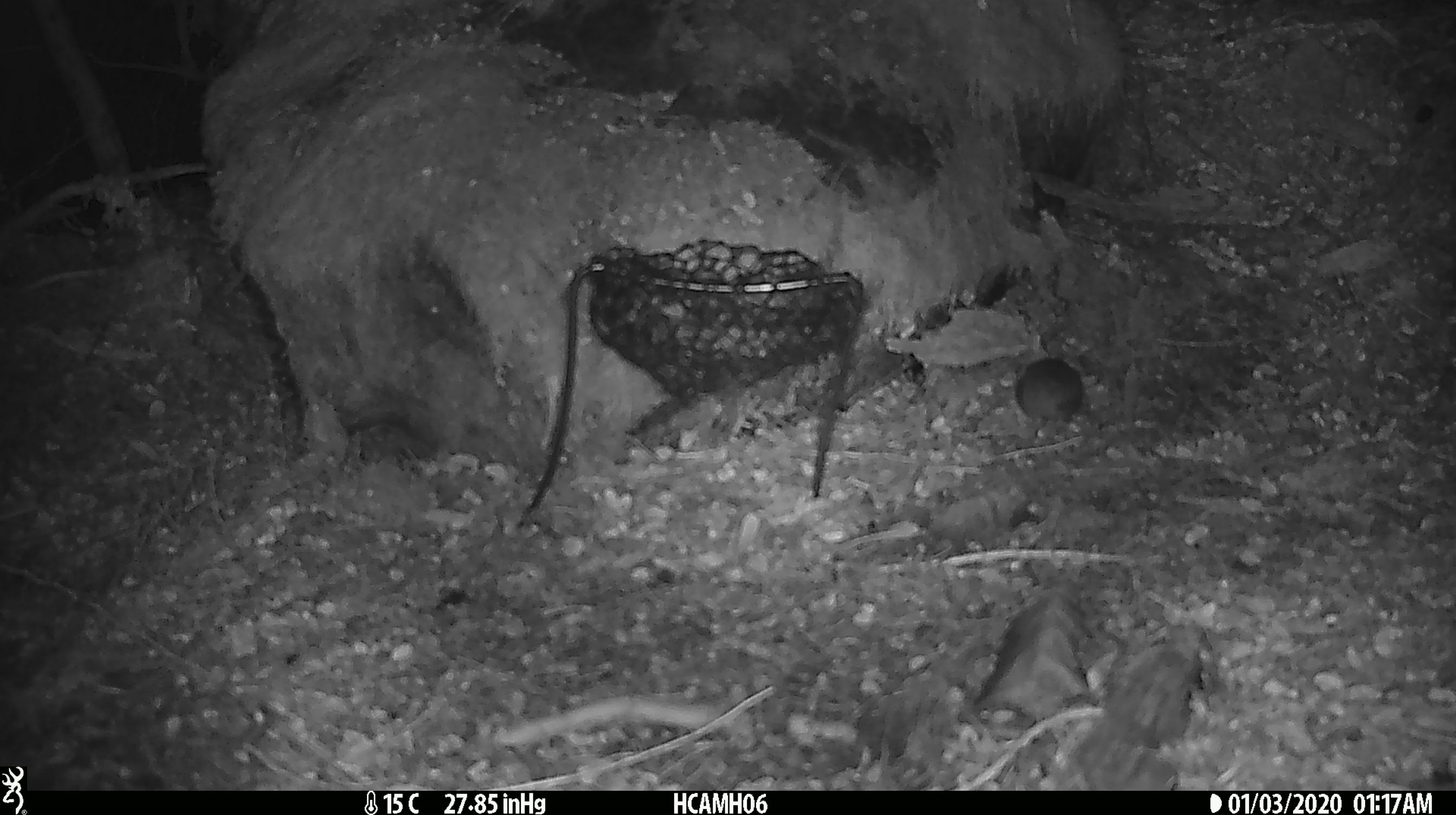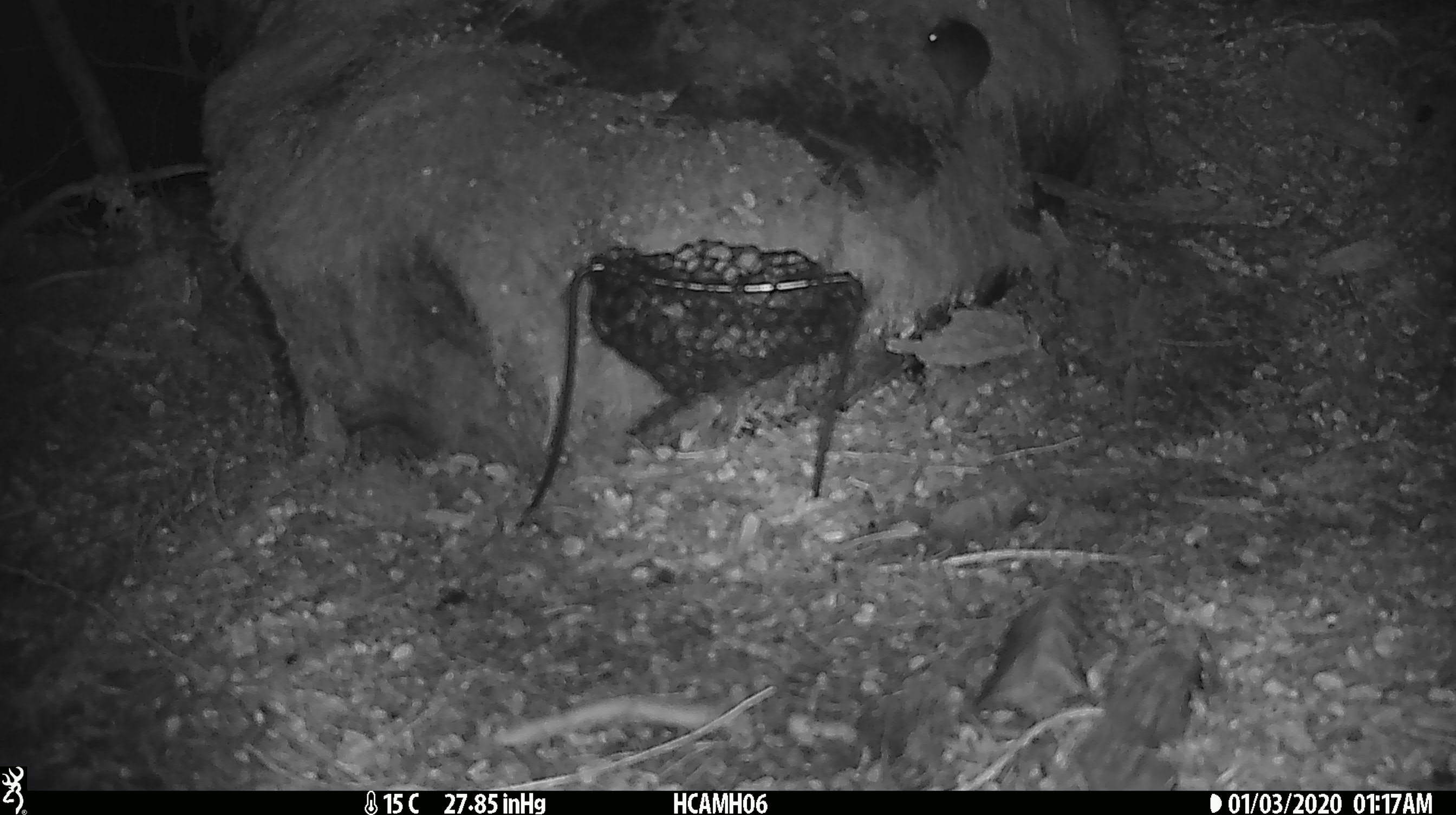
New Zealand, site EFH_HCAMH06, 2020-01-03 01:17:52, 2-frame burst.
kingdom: Animalia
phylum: Chordata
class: Mammalia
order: Rodentia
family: Muridae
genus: Mus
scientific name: Mus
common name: mouse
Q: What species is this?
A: Mouse (Mus).